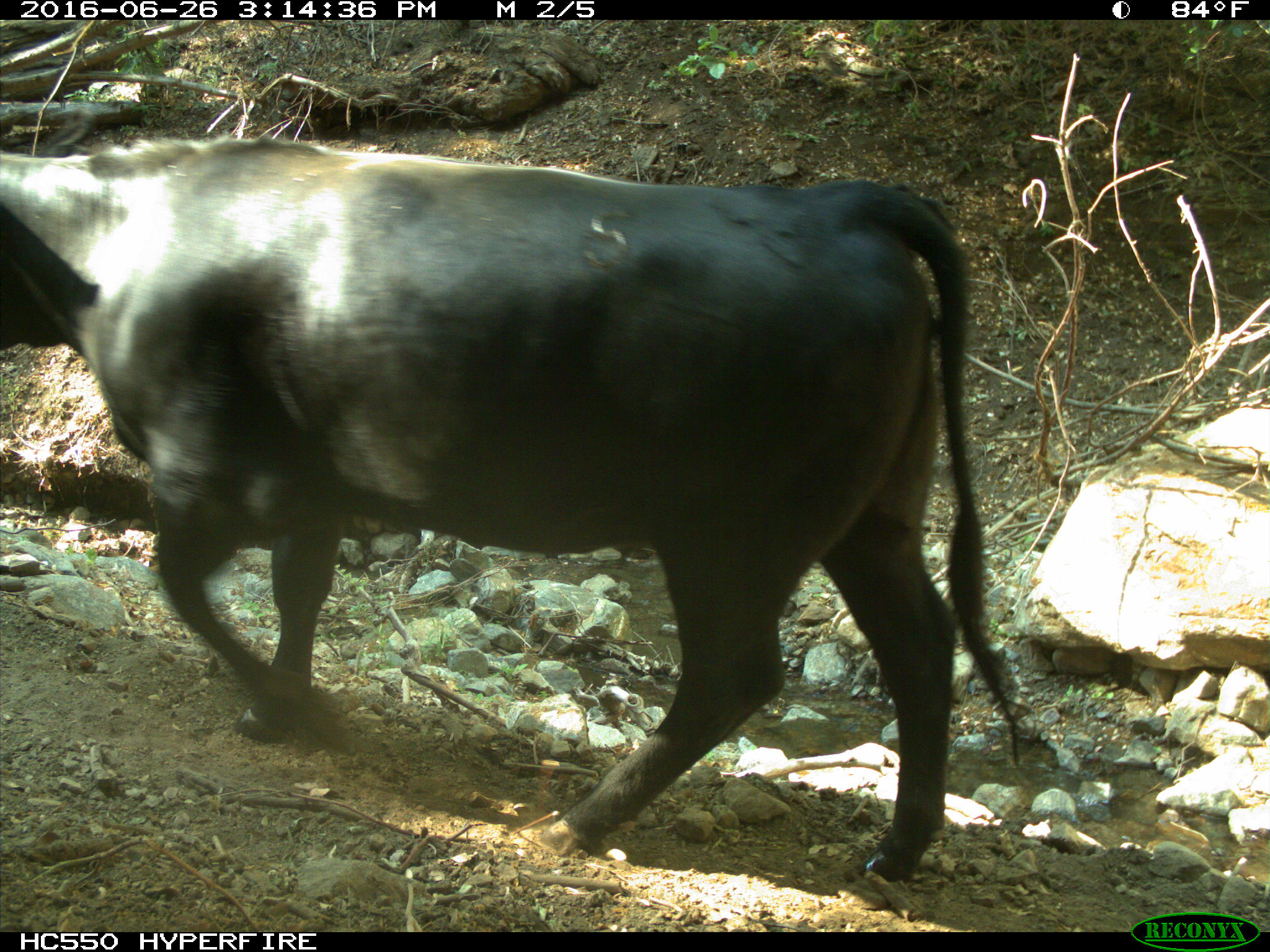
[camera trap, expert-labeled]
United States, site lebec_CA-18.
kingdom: Animalia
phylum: Chordata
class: Mammalia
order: Artiodactyla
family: Bovidae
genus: Bos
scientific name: Bos taurus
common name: domestic cow